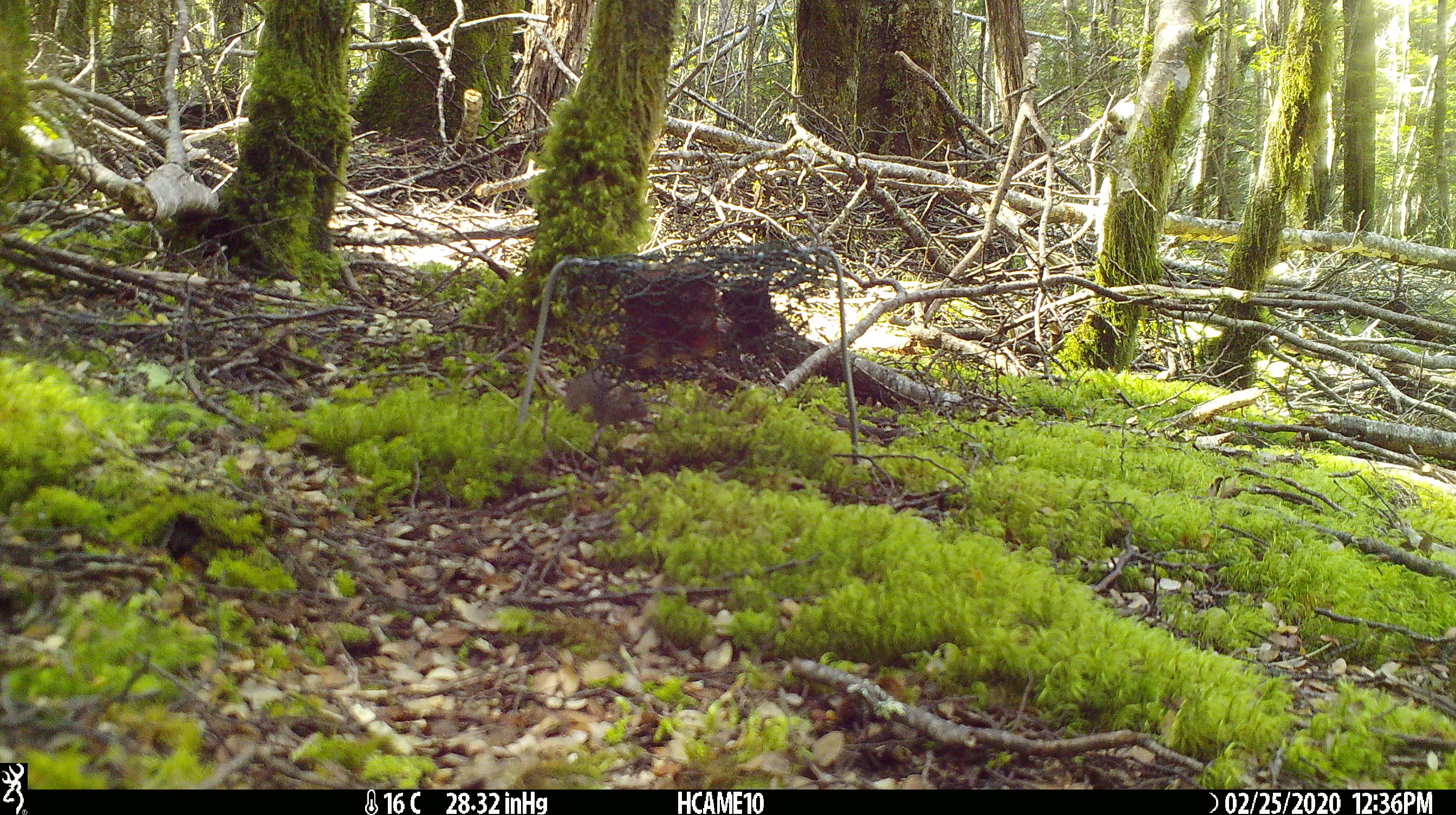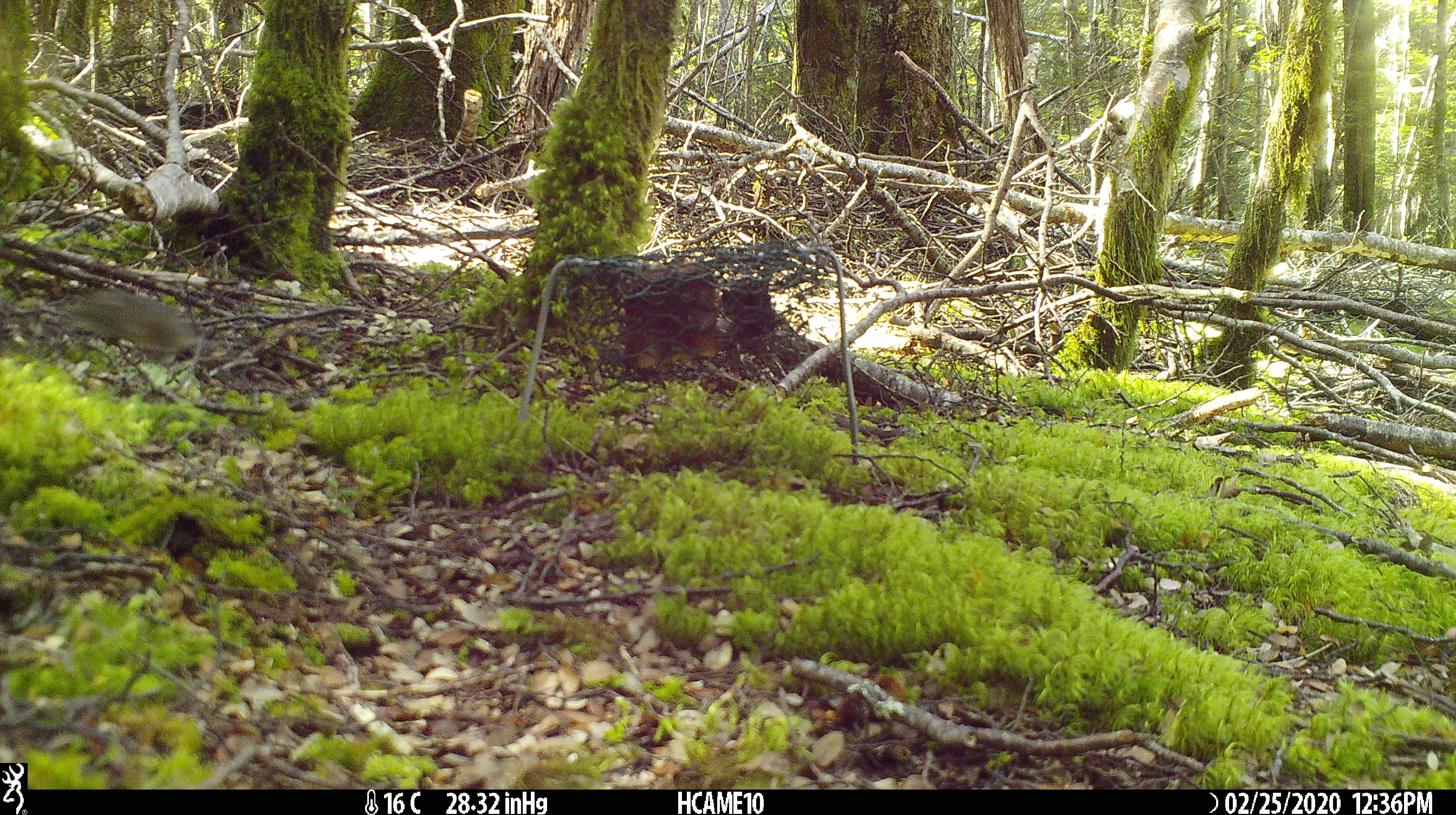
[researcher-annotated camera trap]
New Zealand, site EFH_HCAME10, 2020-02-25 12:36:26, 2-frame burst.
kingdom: Animalia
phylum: Chordata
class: Mammalia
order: Rodentia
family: Muridae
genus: Mus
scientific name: Mus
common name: mouse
Mouse (Mus).